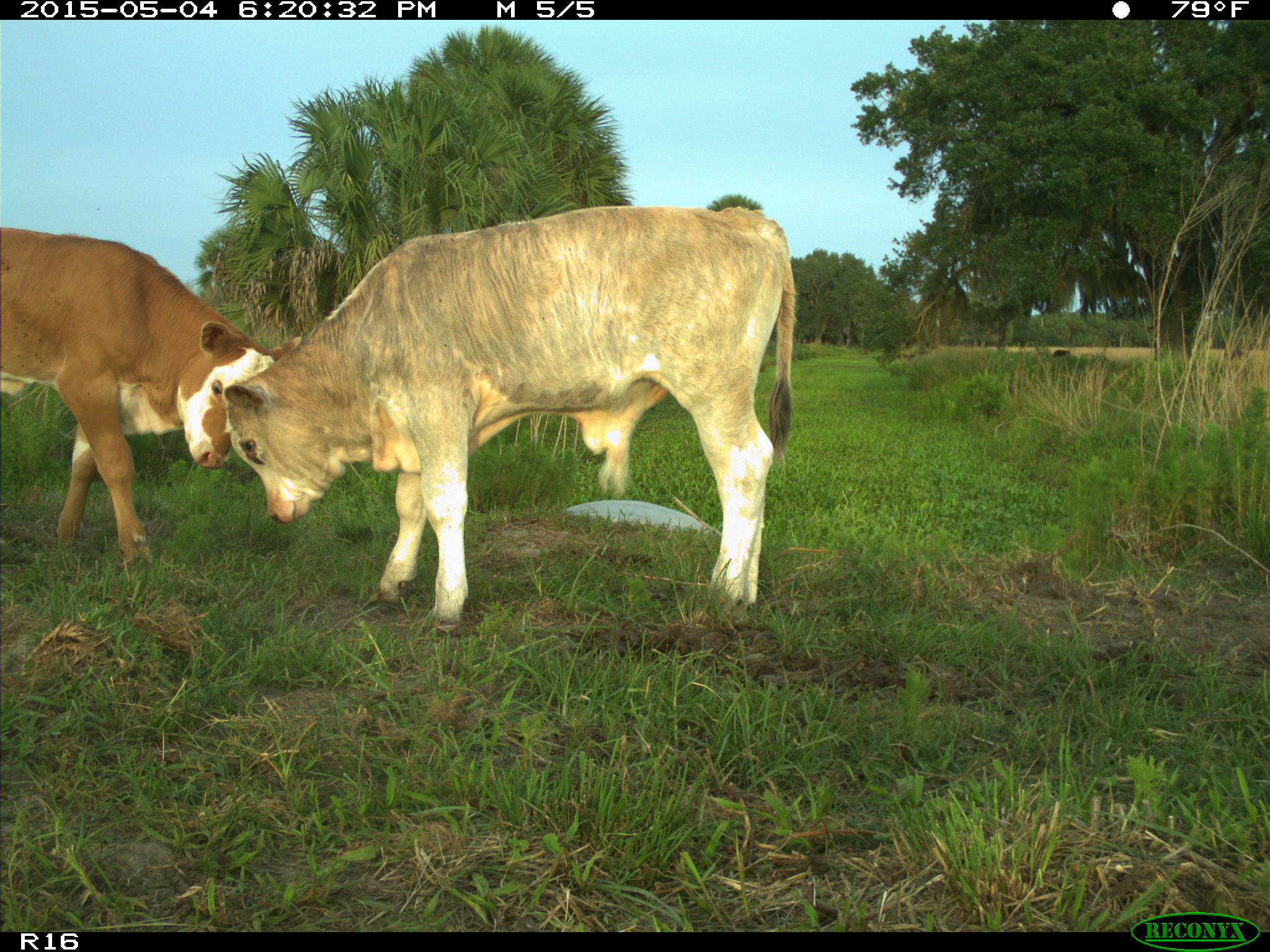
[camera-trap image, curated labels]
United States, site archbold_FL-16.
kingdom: Animalia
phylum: Chordata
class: Mammalia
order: Artiodactyla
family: Bovidae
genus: Bos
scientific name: Bos taurus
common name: domestic cow